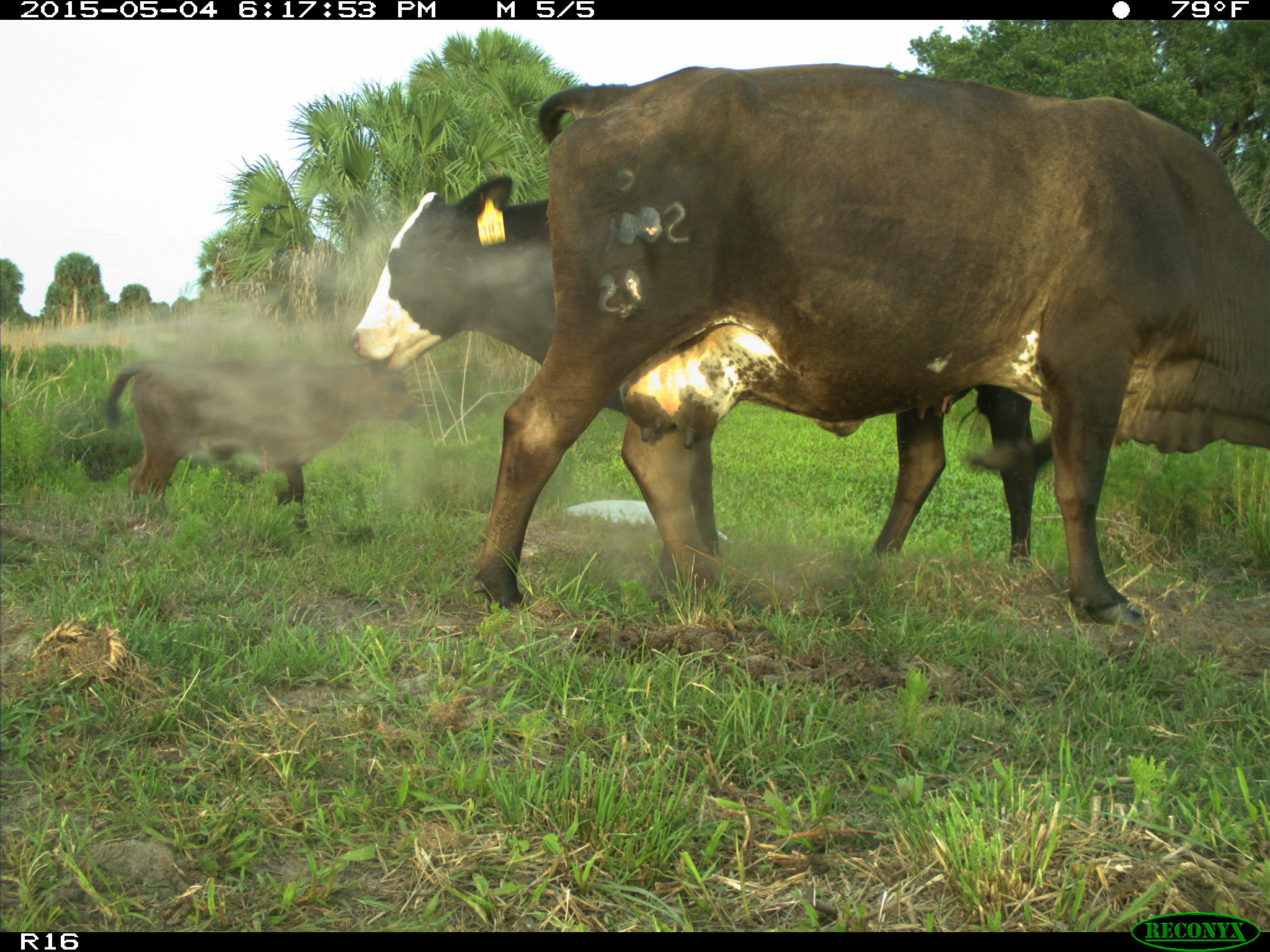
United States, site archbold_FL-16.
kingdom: Animalia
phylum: Chordata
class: Mammalia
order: Artiodactyla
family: Bovidae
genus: Bos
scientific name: Bos taurus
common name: domestic cow